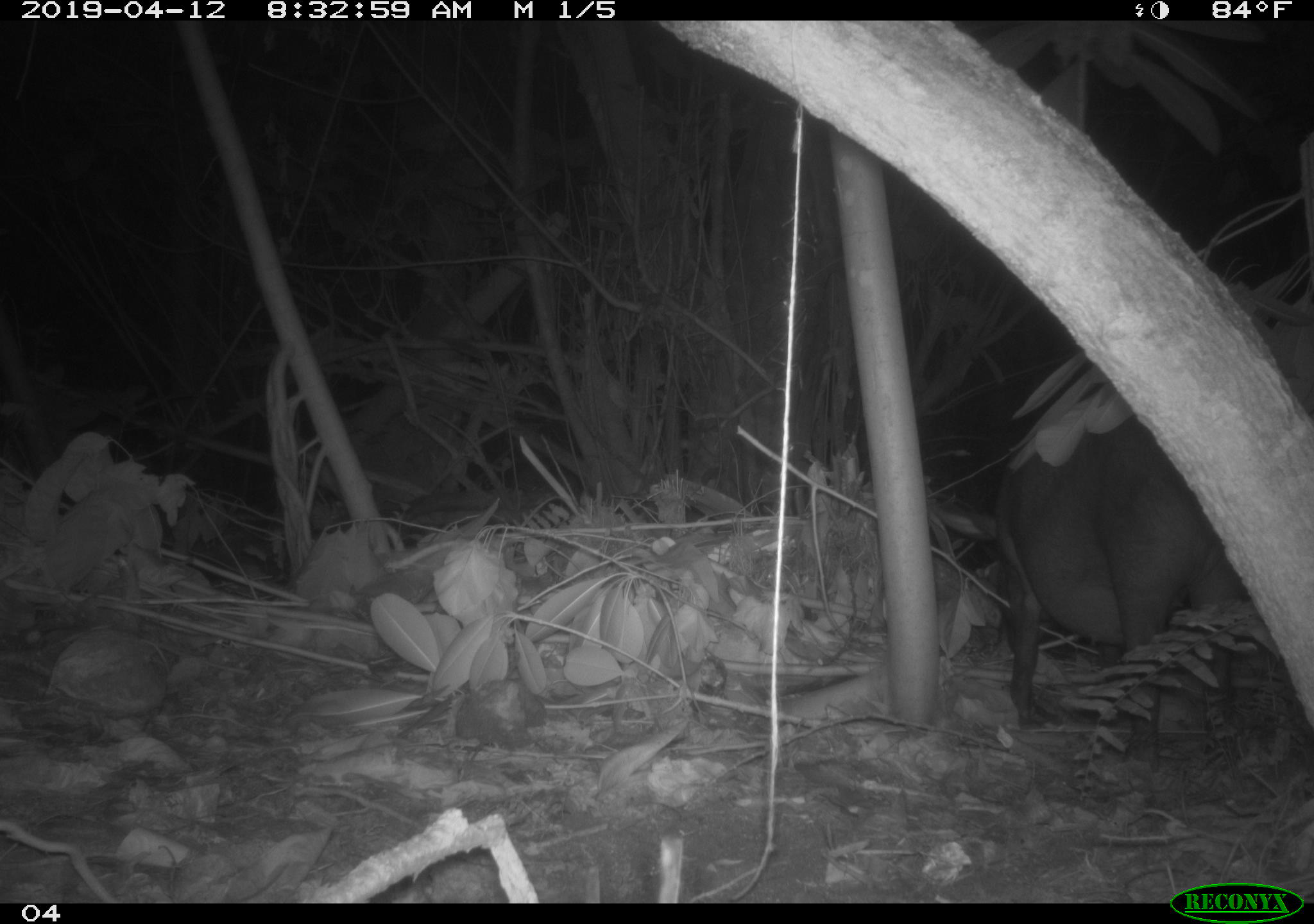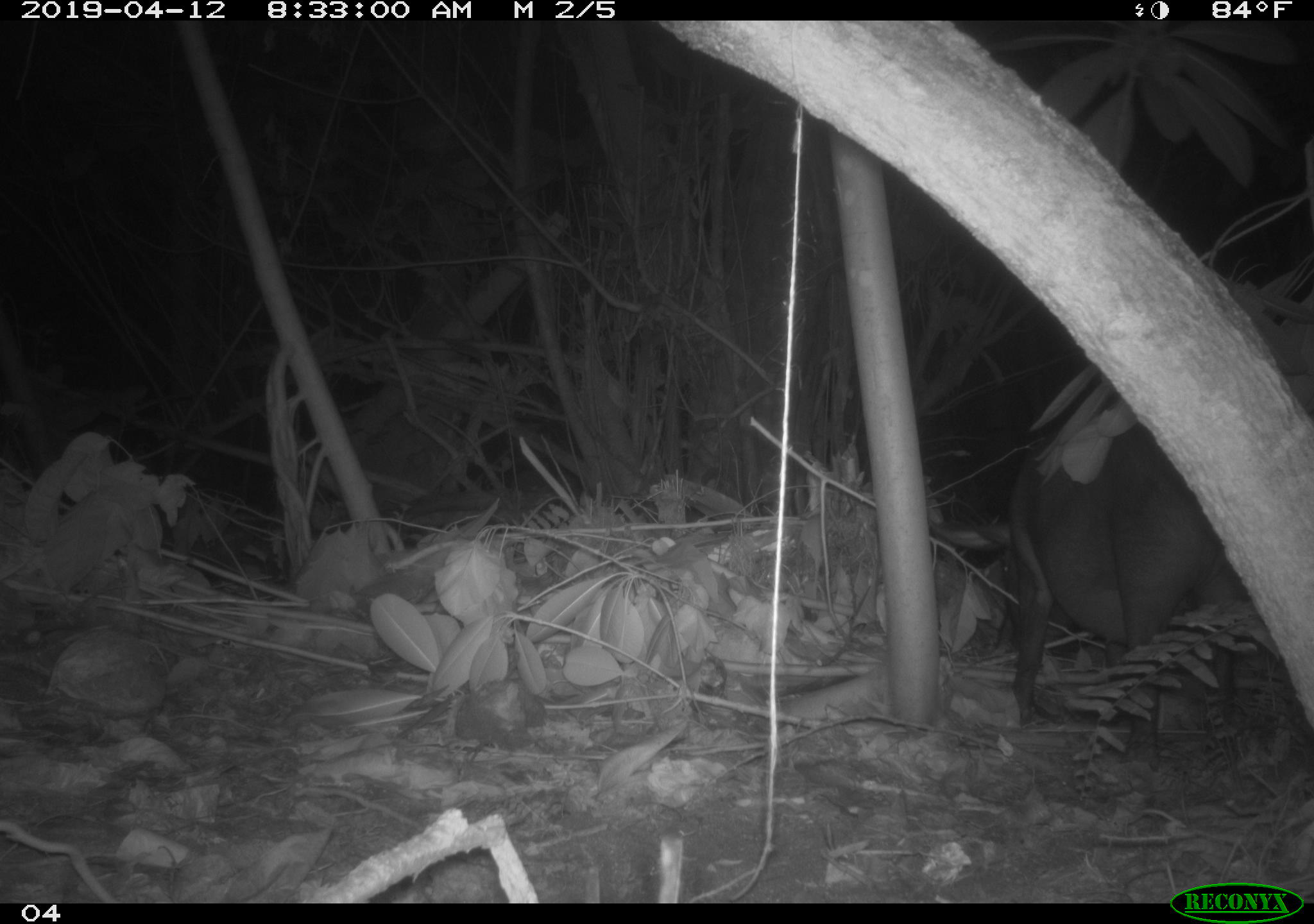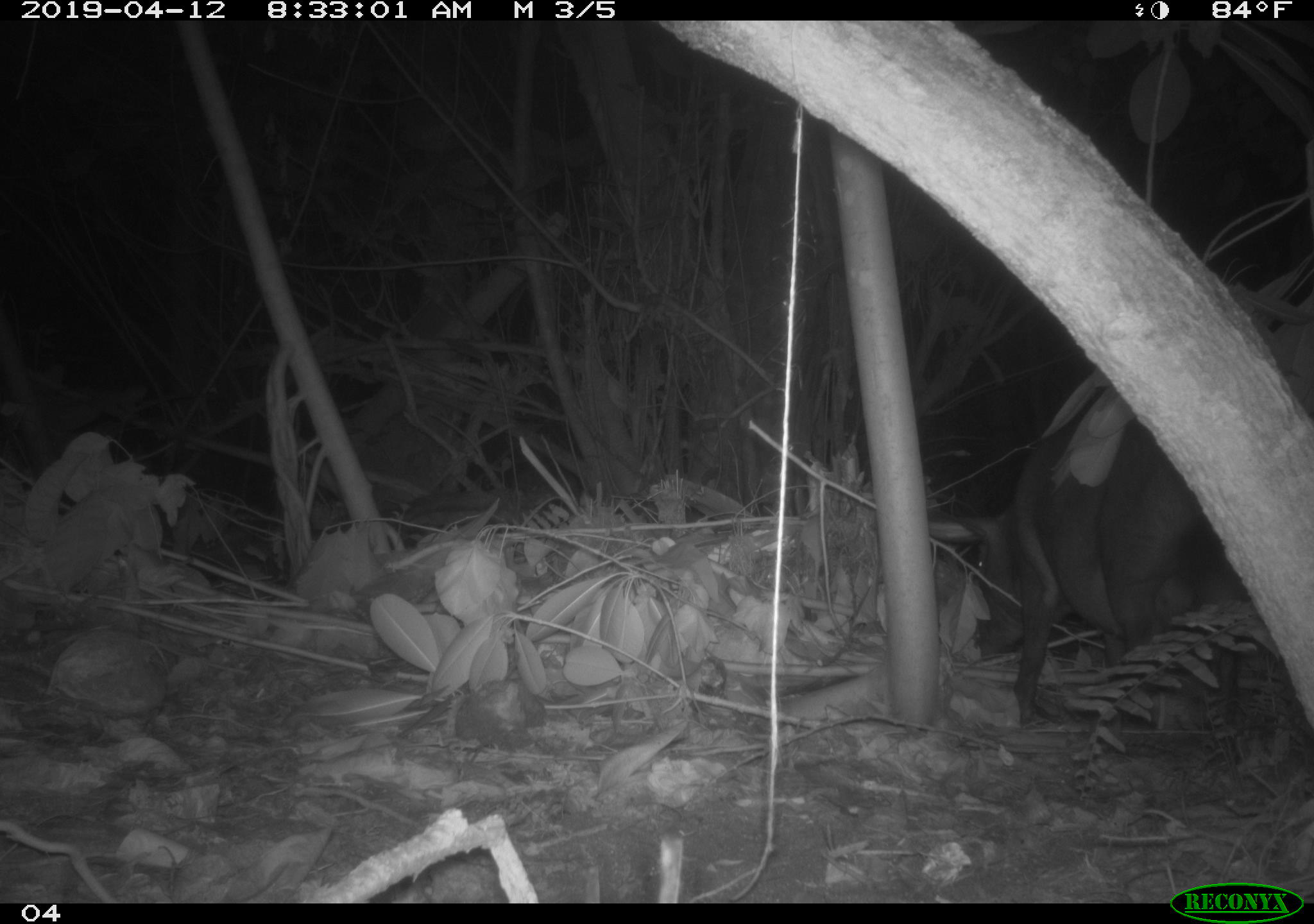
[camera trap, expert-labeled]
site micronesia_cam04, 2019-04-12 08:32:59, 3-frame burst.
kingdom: Animalia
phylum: Chordata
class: Mammalia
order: Artiodactyla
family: Suidae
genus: Sus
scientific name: Sus scrofa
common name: pig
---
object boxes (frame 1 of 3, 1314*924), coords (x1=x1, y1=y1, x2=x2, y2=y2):
pig: (x1=990, y1=383, x2=1262, y2=753)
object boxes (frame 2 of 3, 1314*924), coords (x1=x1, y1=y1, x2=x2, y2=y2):
pig: (x1=1010, y1=359, x2=1201, y2=726)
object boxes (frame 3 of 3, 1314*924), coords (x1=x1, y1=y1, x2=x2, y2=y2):
pig: (x1=930, y1=383, x2=1279, y2=739)